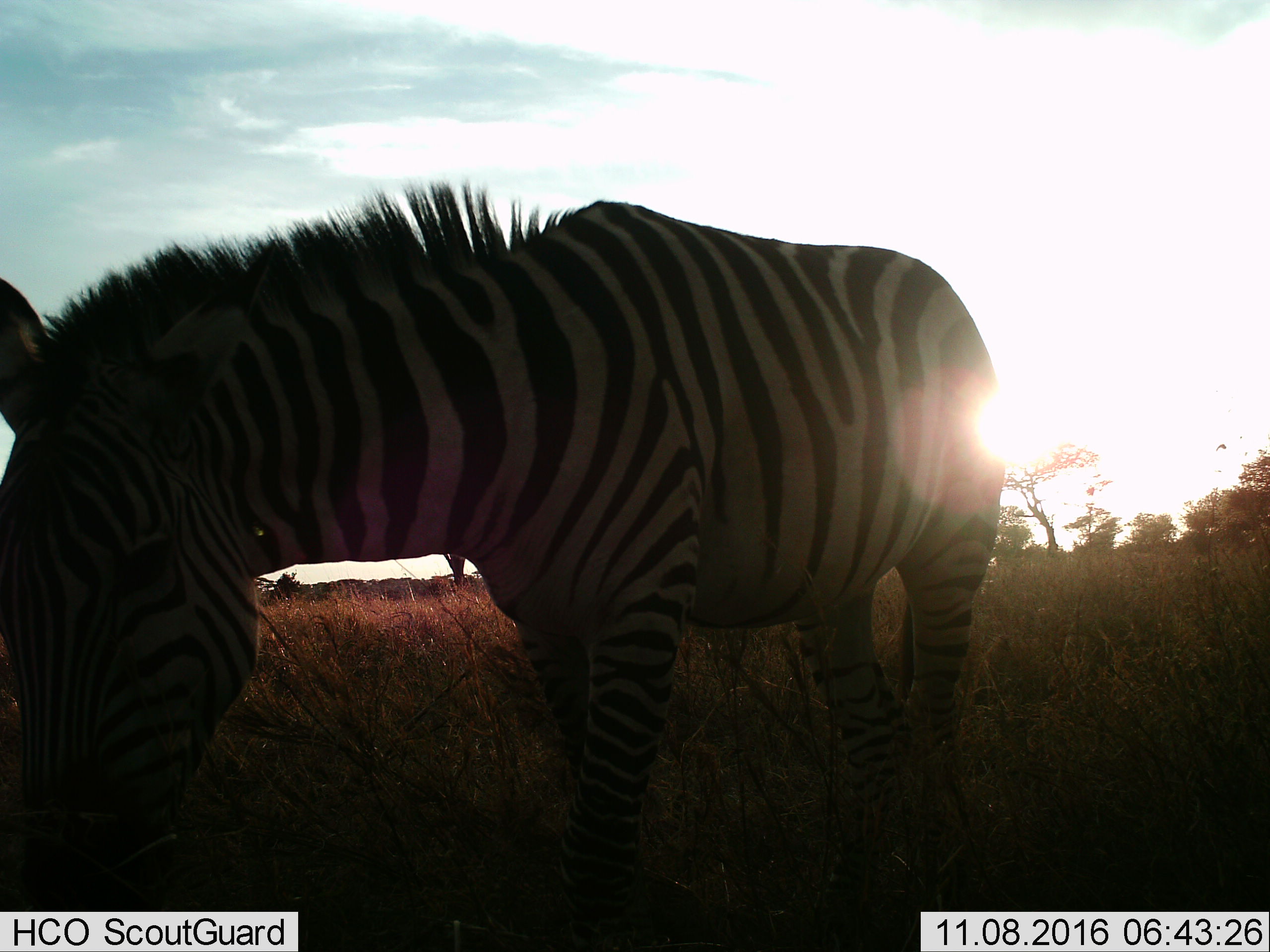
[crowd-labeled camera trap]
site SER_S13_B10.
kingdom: Animalia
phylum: Chordata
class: Mammalia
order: Perissodactyla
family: Equidae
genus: Equus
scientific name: Equus quagga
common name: plains zebra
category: zebraplains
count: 1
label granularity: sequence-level